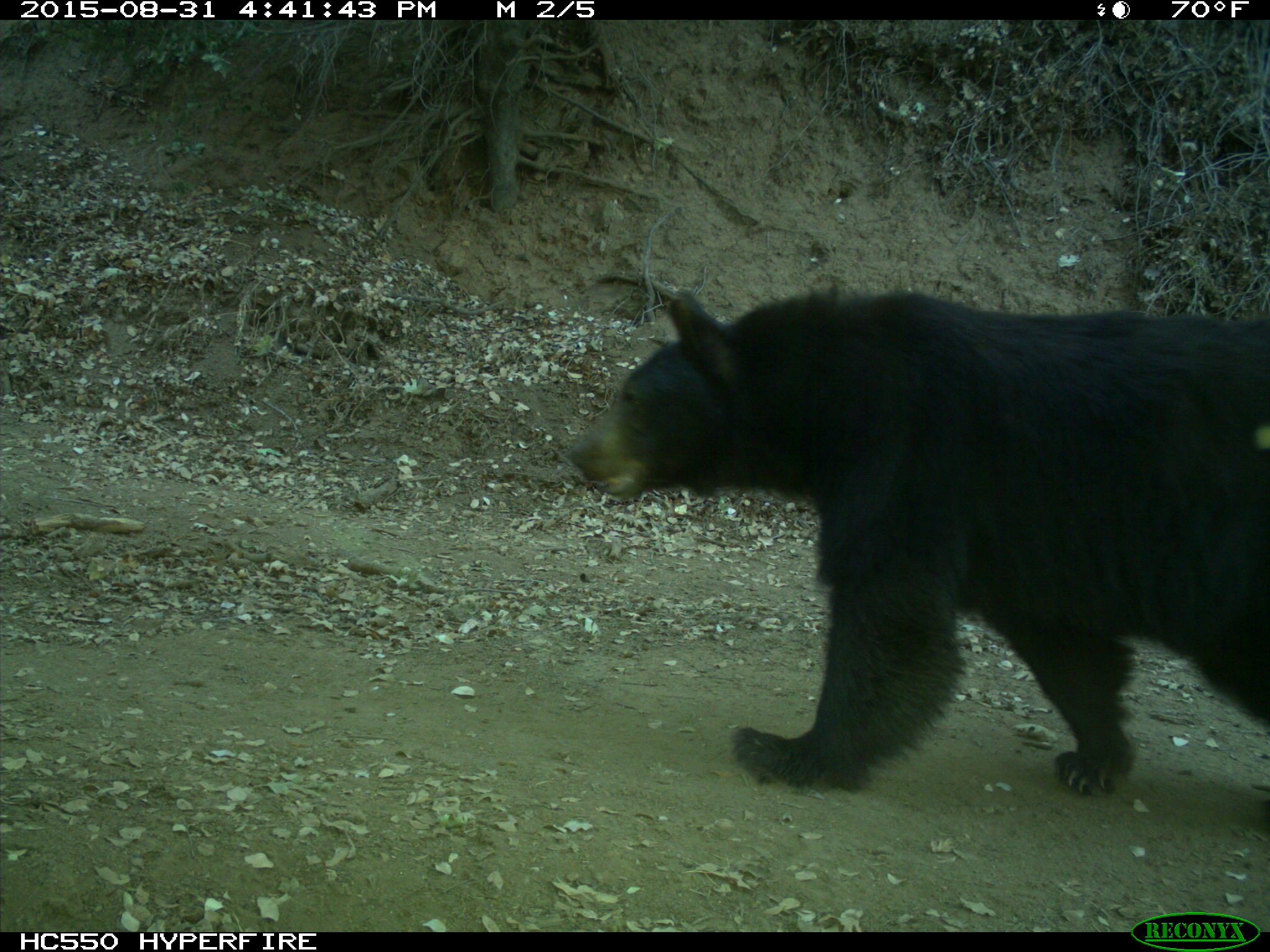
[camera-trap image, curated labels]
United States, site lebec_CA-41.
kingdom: Animalia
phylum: Chordata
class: Mammalia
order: Carnivora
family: Ursidae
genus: Ursus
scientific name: Ursus americanus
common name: american black bear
Ursus americanus (american black bear).